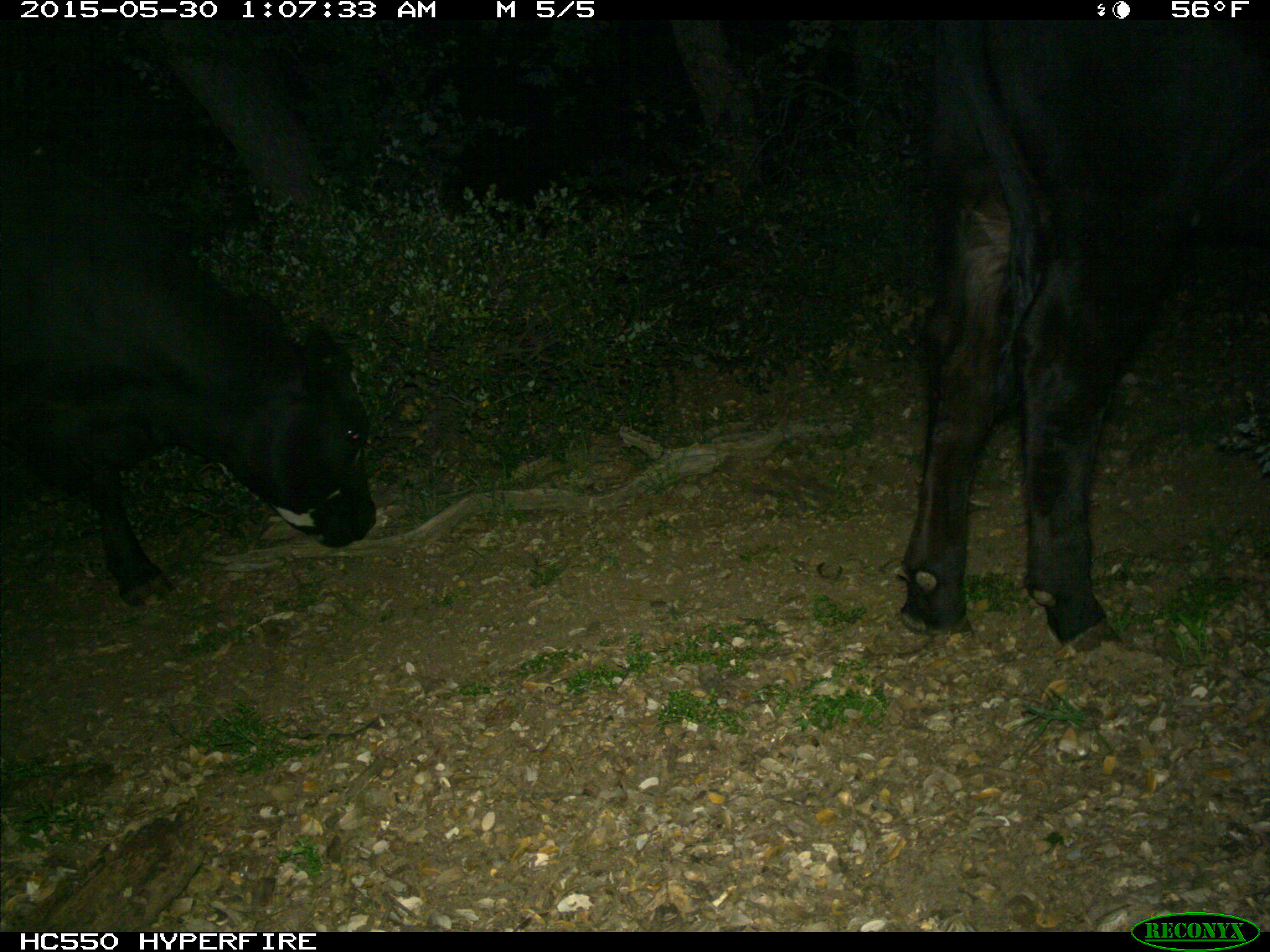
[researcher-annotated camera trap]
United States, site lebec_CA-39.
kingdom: Animalia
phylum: Chordata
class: Mammalia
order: Artiodactyla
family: Bovidae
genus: Bos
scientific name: Bos taurus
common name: domestic cow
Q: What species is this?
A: Bos taurus (domestic cow).